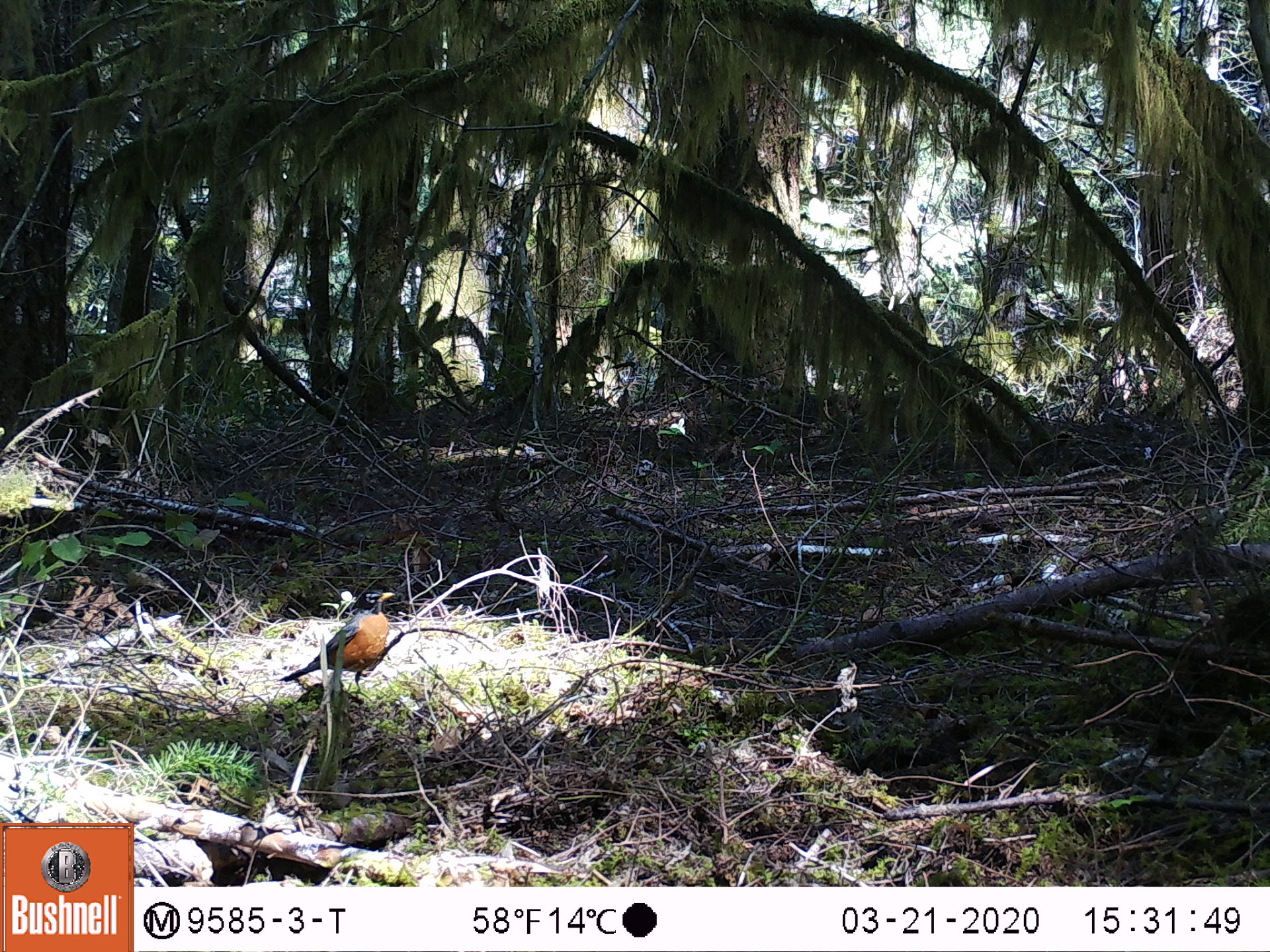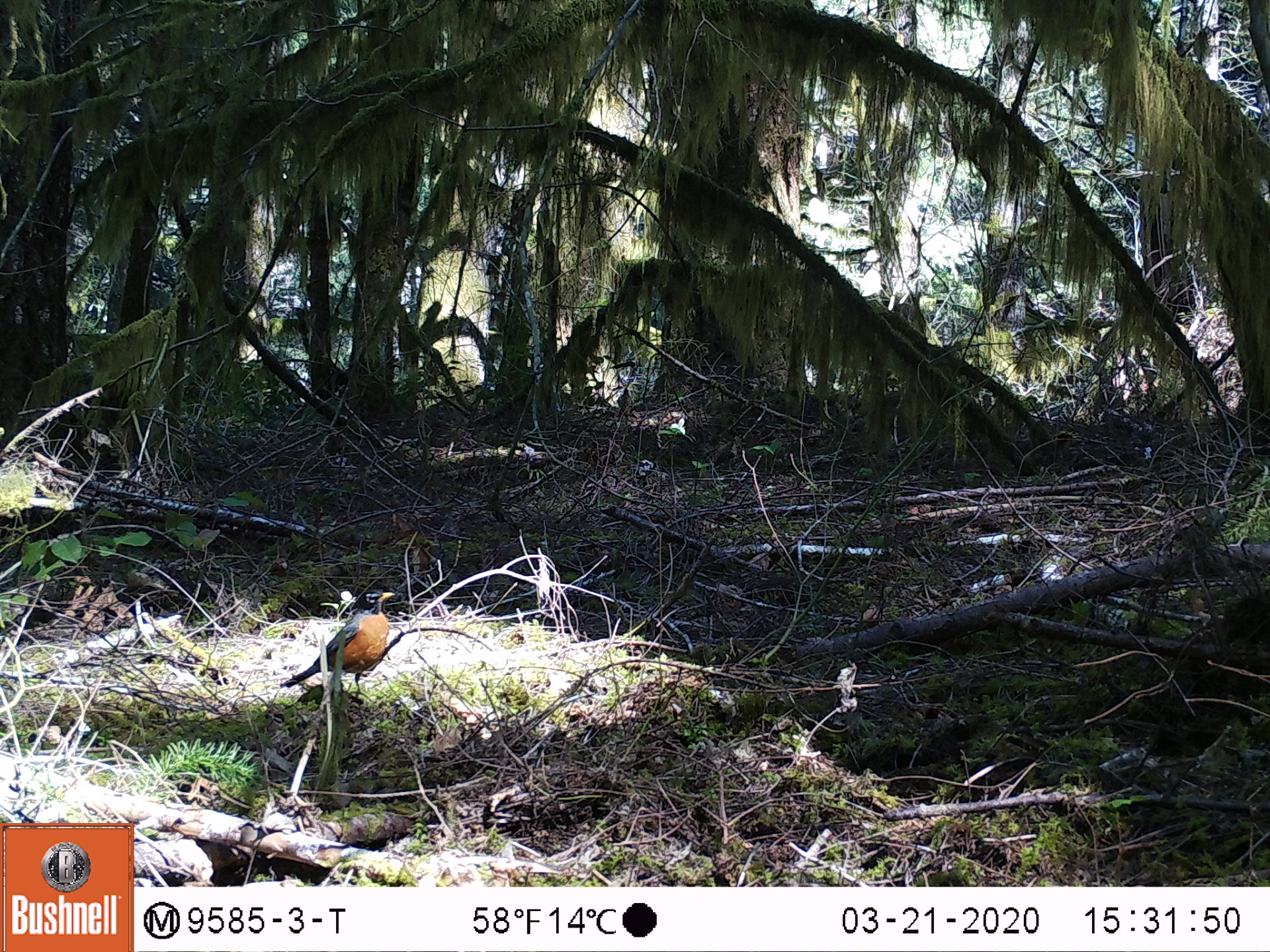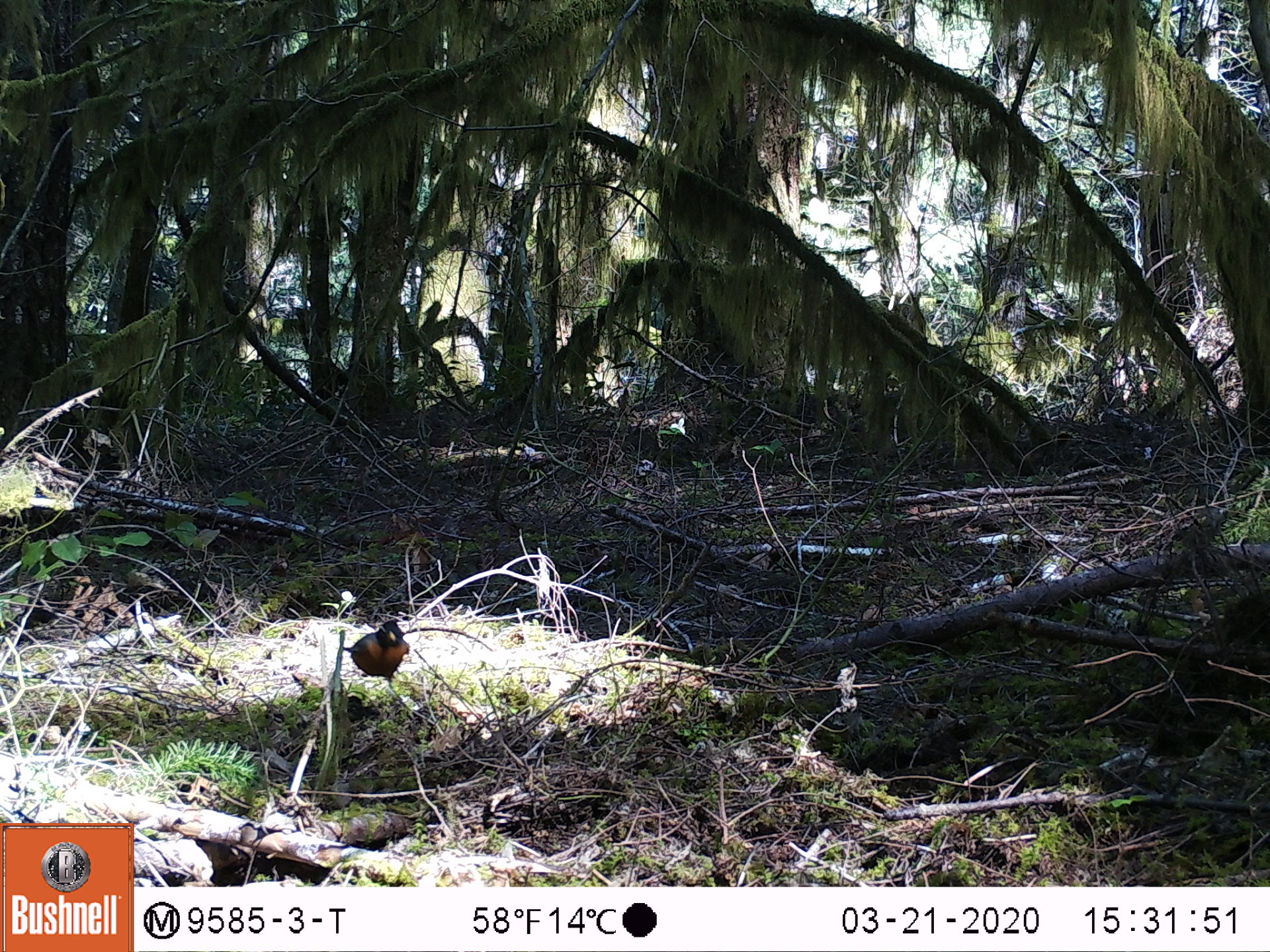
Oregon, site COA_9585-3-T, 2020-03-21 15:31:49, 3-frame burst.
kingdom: Animalia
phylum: Chordata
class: Aves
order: Passeriformes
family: Turdidae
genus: Turdus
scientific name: Turdus migratorius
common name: american robin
American robin (Turdus migratorius).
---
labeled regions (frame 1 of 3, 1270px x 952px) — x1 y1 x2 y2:
american robin: 270 580 413 706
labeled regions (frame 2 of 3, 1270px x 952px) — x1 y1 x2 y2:
american robin: 270 576 414 716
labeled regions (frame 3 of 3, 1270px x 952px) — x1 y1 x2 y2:
american robin: 328 612 428 700